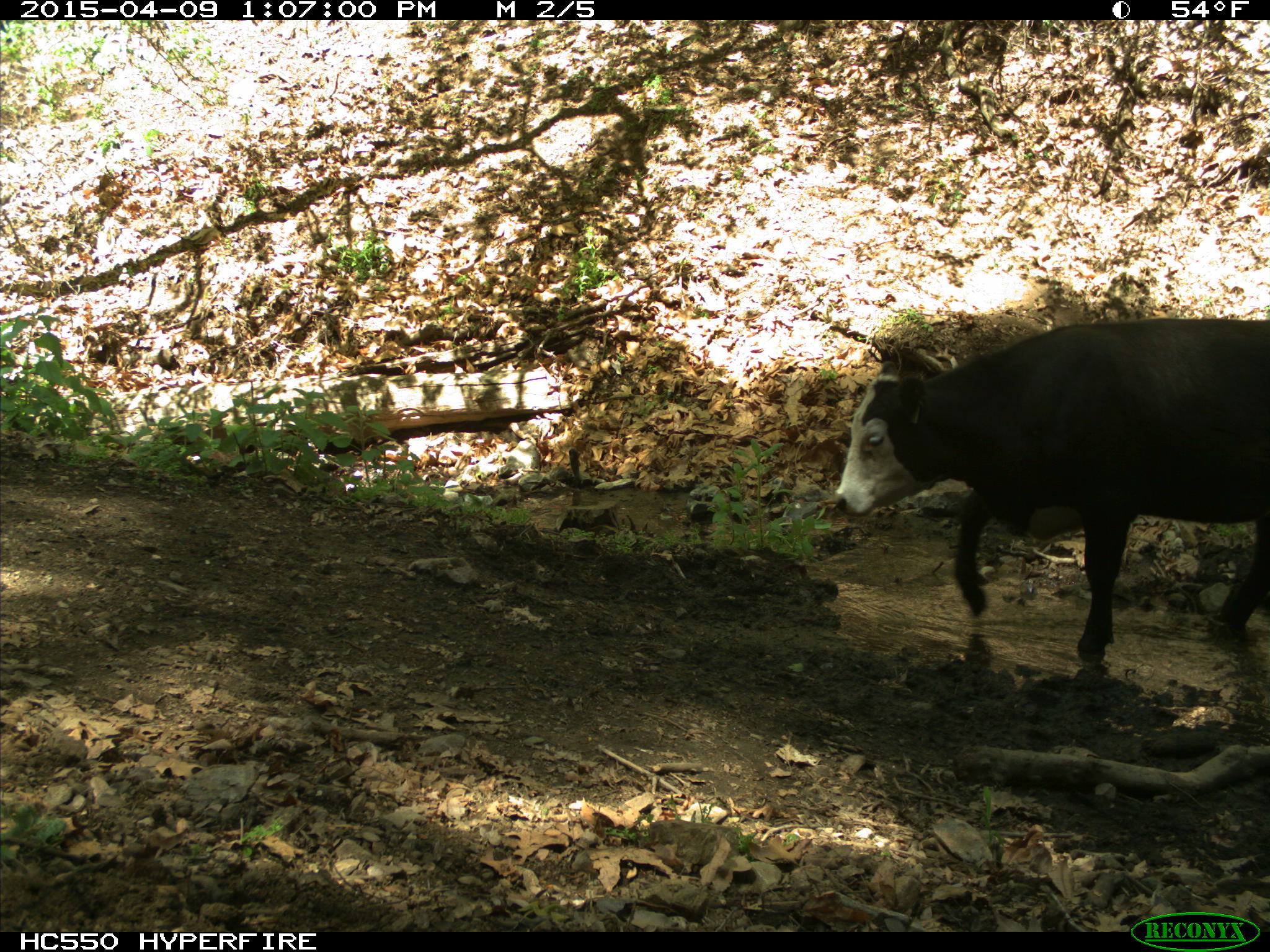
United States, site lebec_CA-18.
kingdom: Animalia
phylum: Chordata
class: Mammalia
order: Artiodactyla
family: Bovidae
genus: Bos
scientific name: Bos taurus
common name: domestic cow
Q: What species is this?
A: Bos taurus (domestic cow).